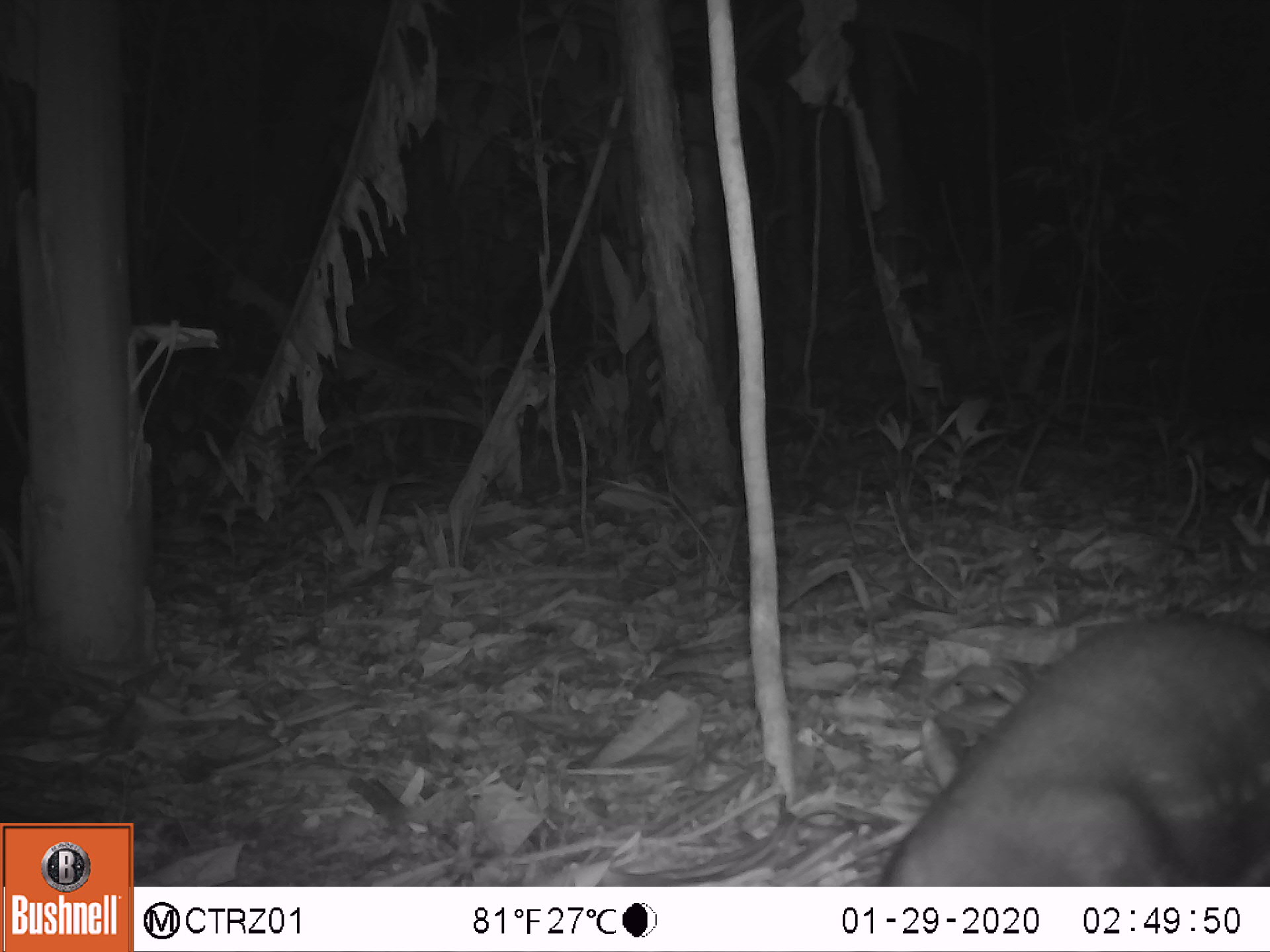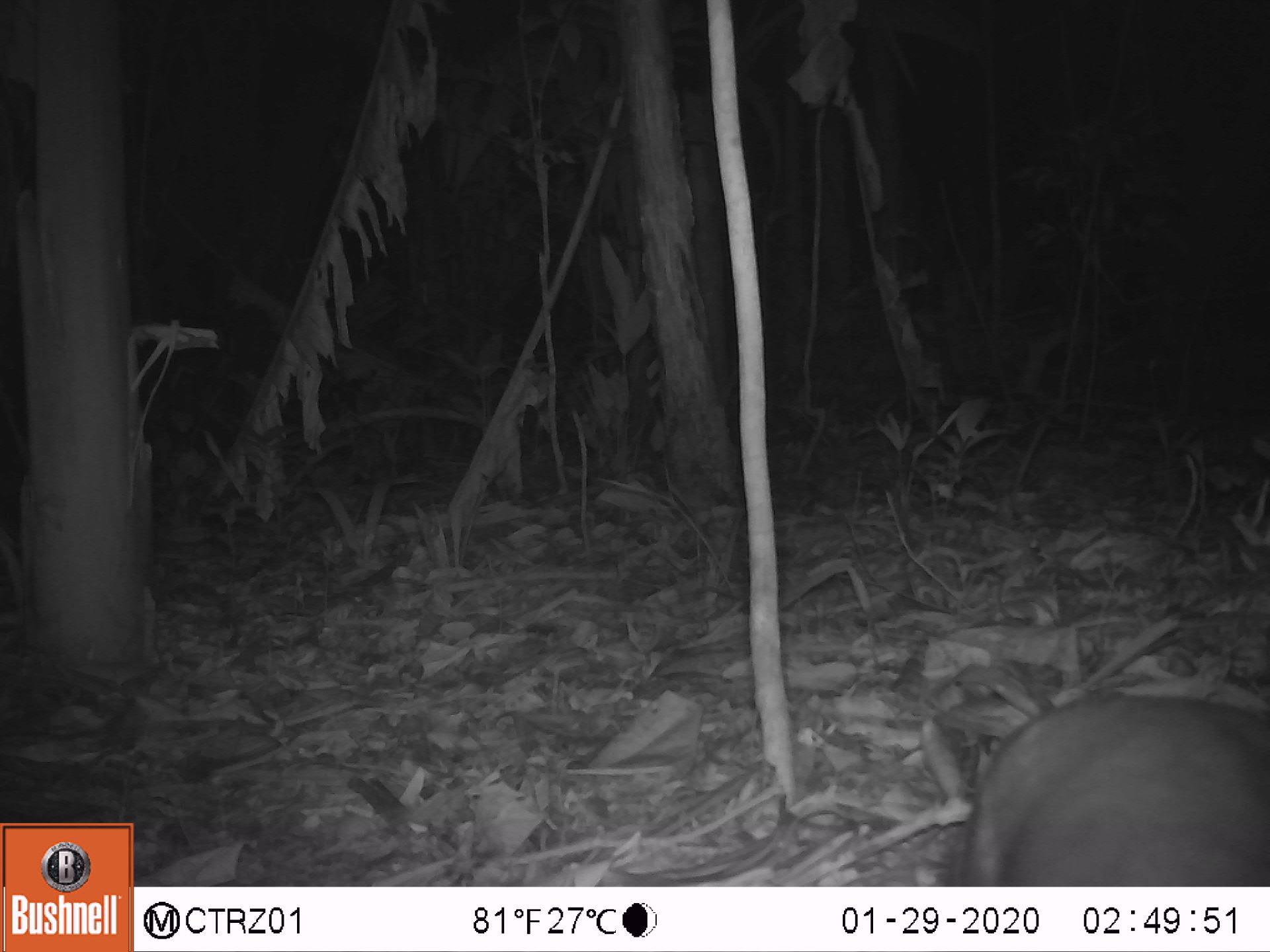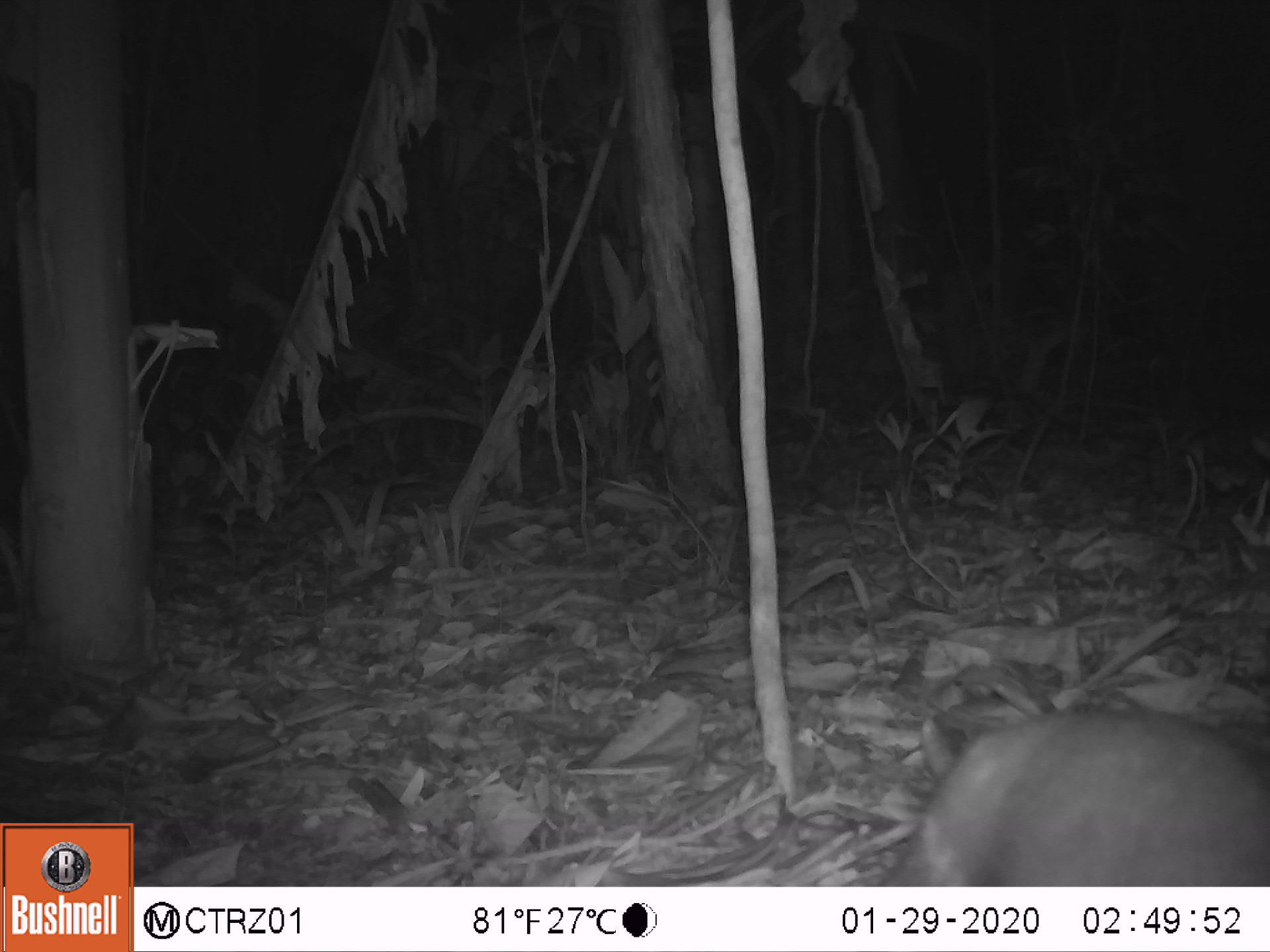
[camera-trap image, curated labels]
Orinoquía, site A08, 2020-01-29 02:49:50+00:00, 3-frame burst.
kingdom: Animalia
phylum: Chordata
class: Mammalia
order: Rodentia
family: Cuniculidae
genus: Cuniculus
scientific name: Cuniculus paca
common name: spotted paca